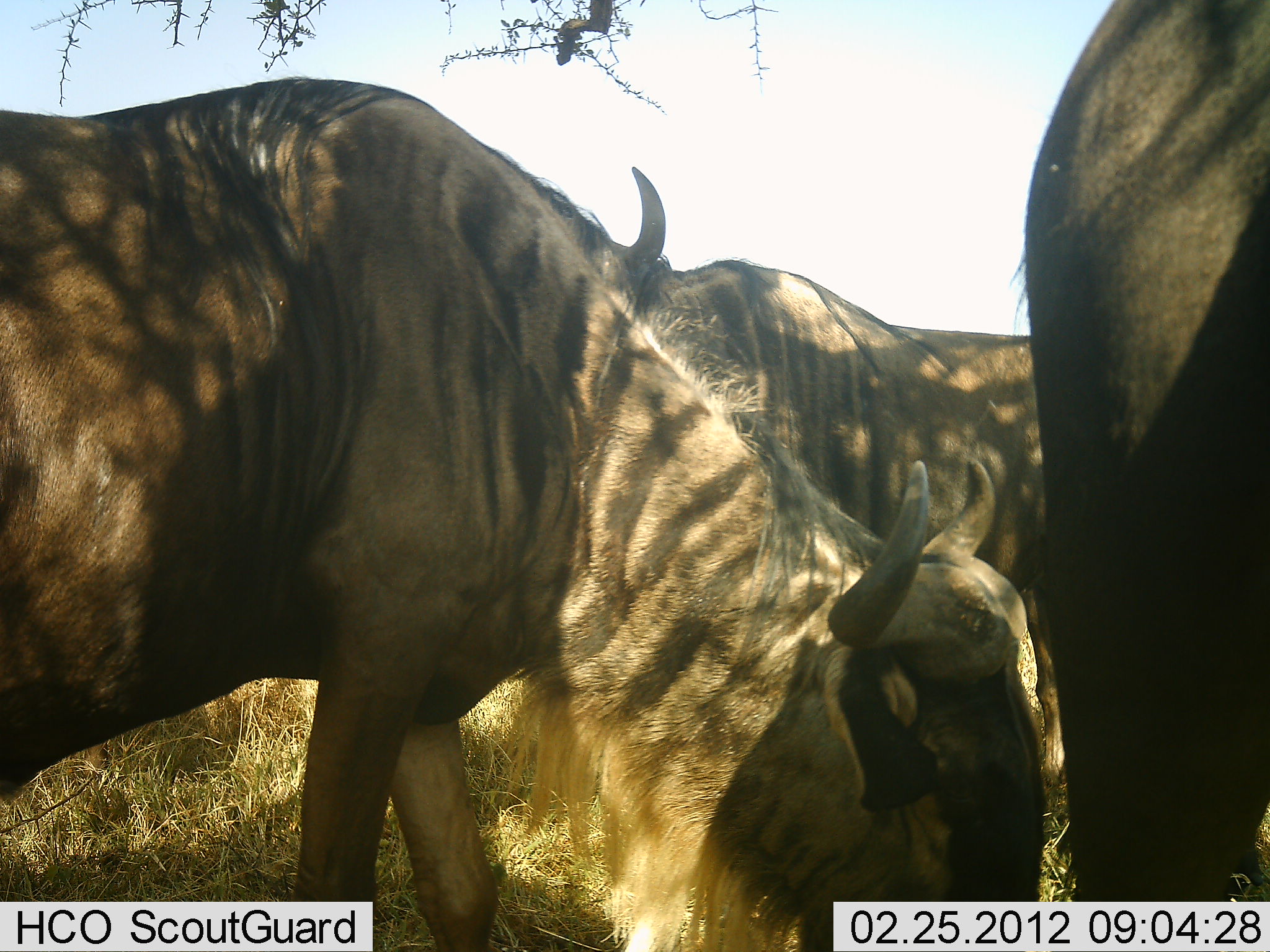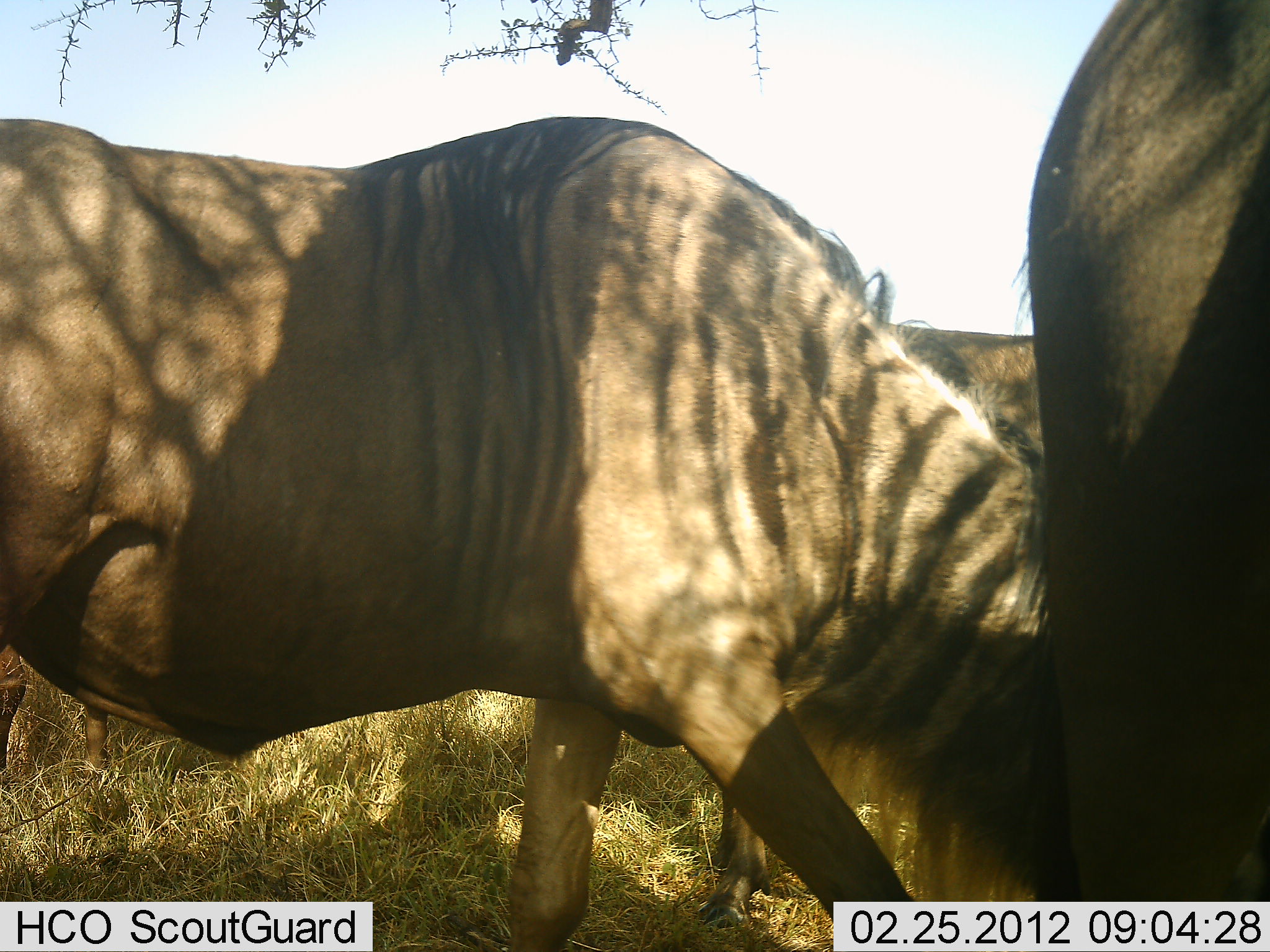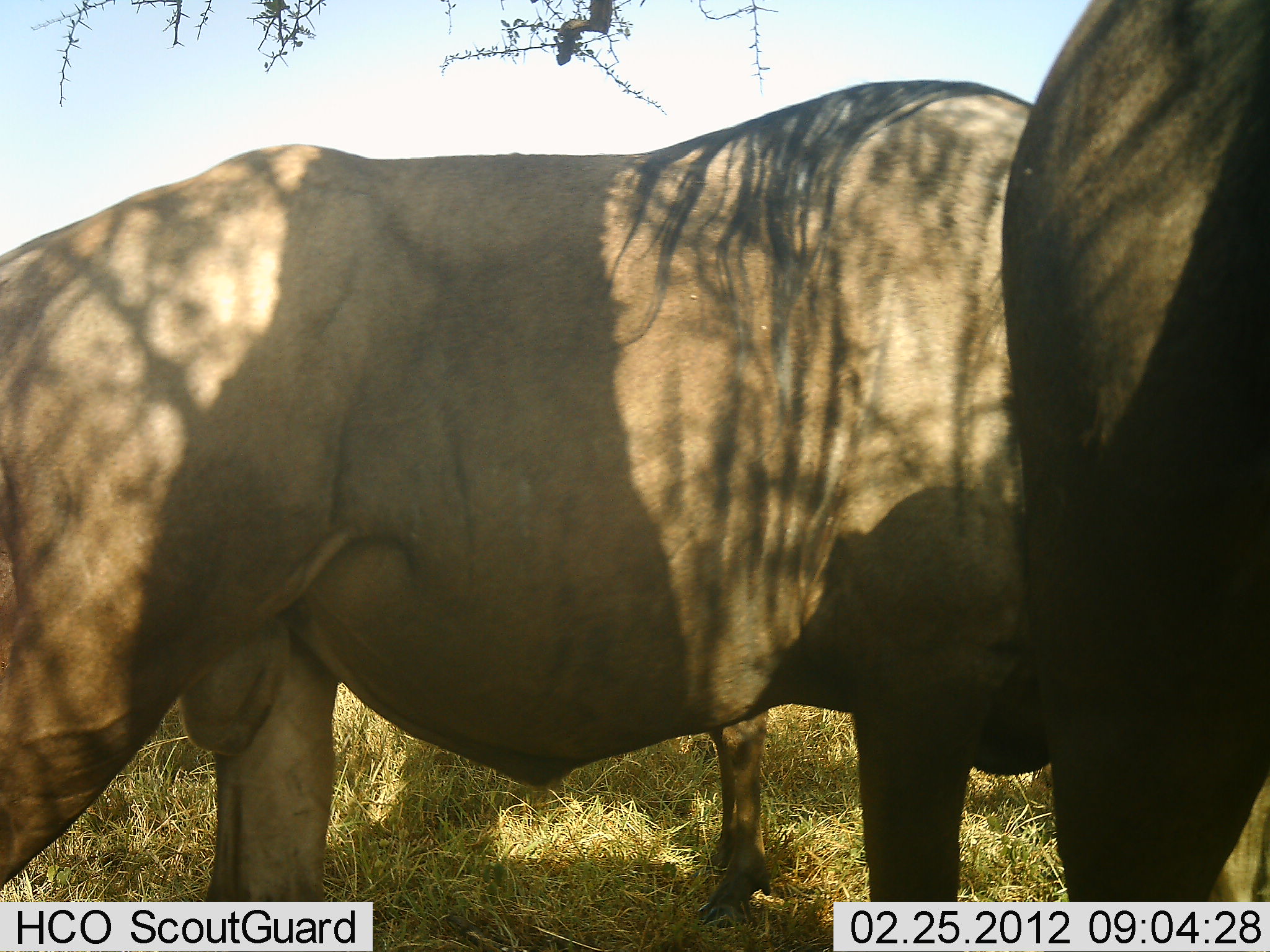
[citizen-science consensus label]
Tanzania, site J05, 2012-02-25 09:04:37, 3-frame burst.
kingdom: Animalia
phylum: Chordata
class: Mammalia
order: Artiodactyla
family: Bovidae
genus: Connochaetes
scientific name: Connochaetes taurinus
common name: blue wildebeest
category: wildebeest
Wildebeest (blue wildebeest) (Connochaetes taurinus), count 3. Behavior (volunteer vote fractions): standing 88%, resting 0%, moving 35%, interacting 12%. Young present (vote fraction): 0%. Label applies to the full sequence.